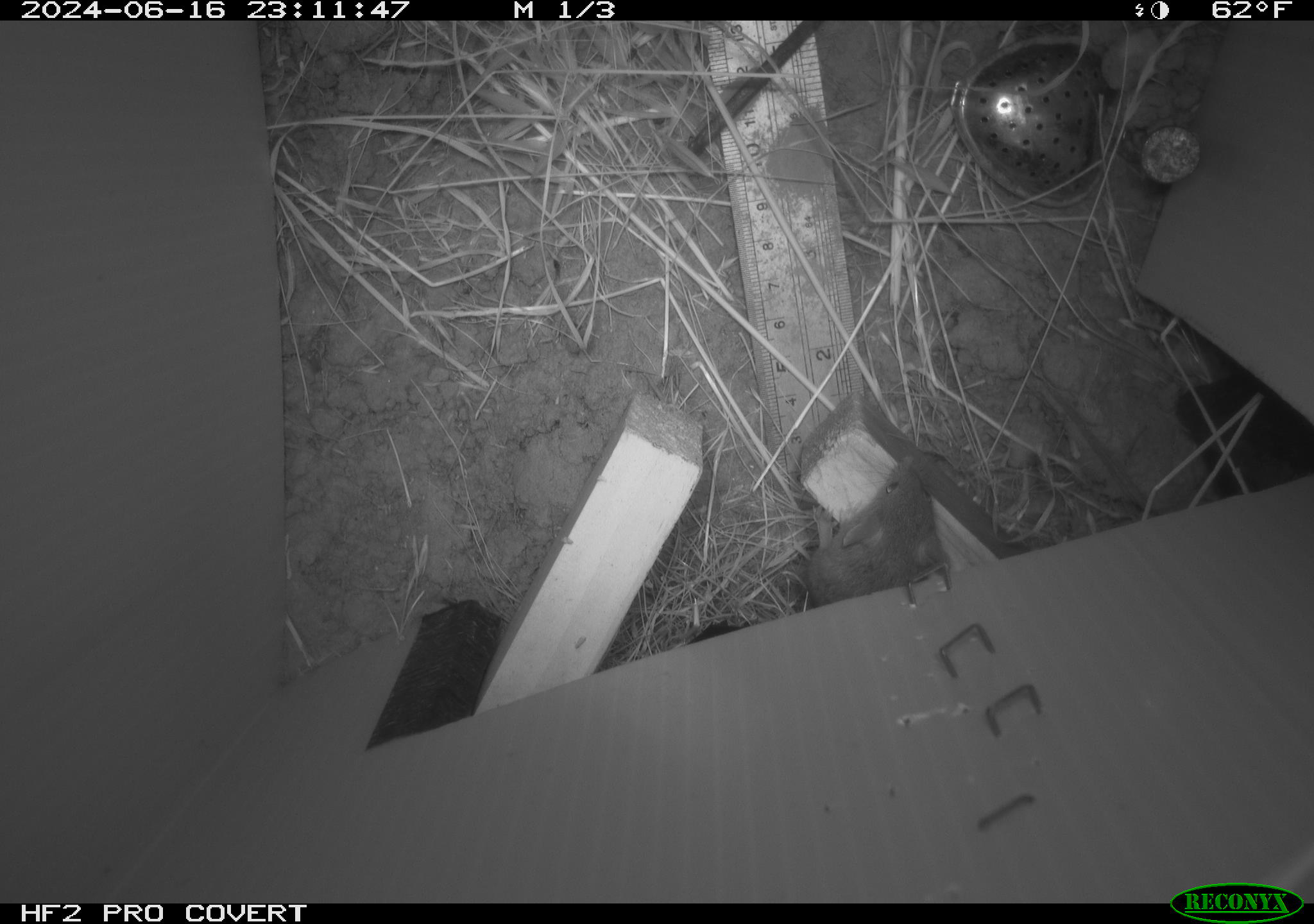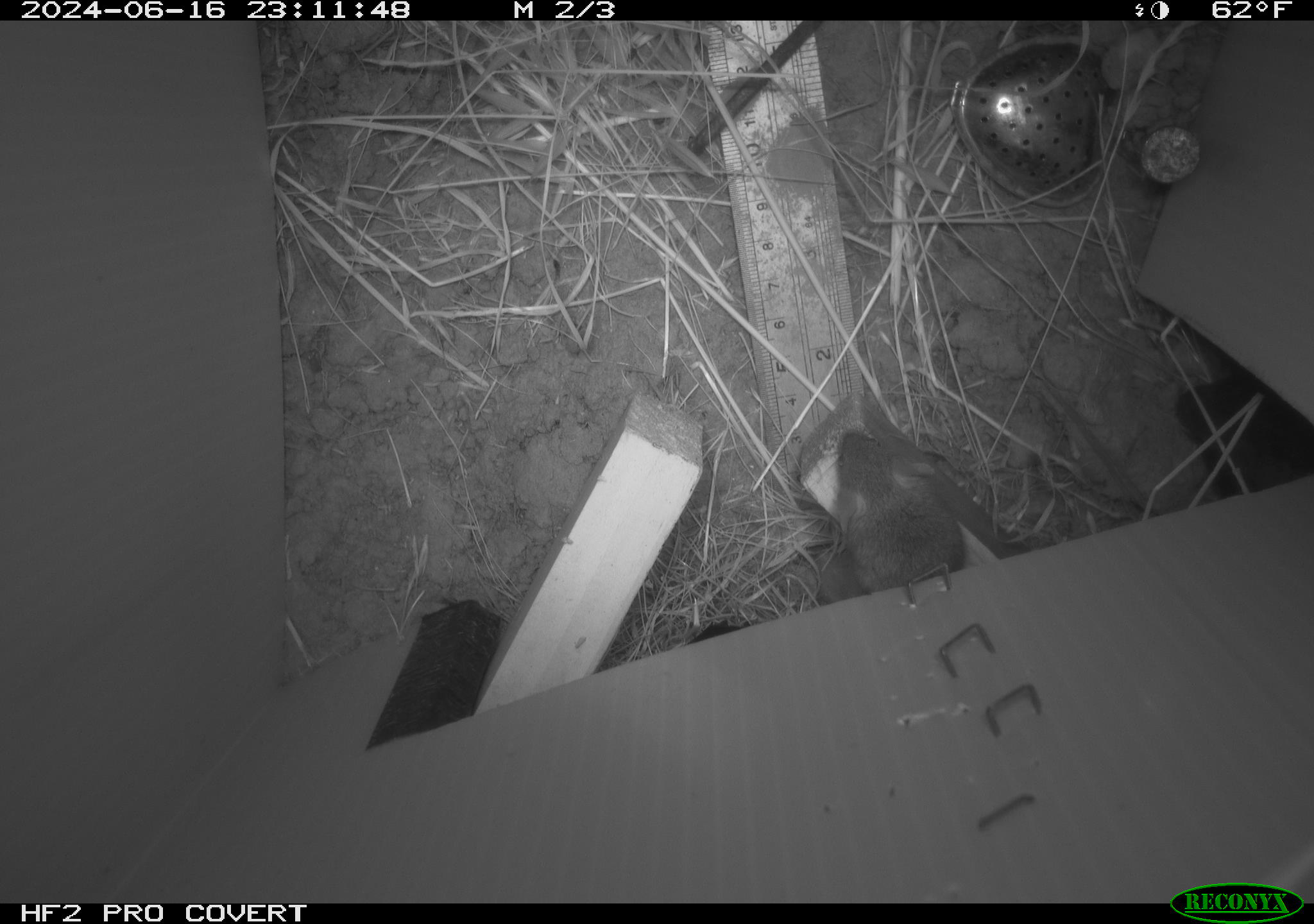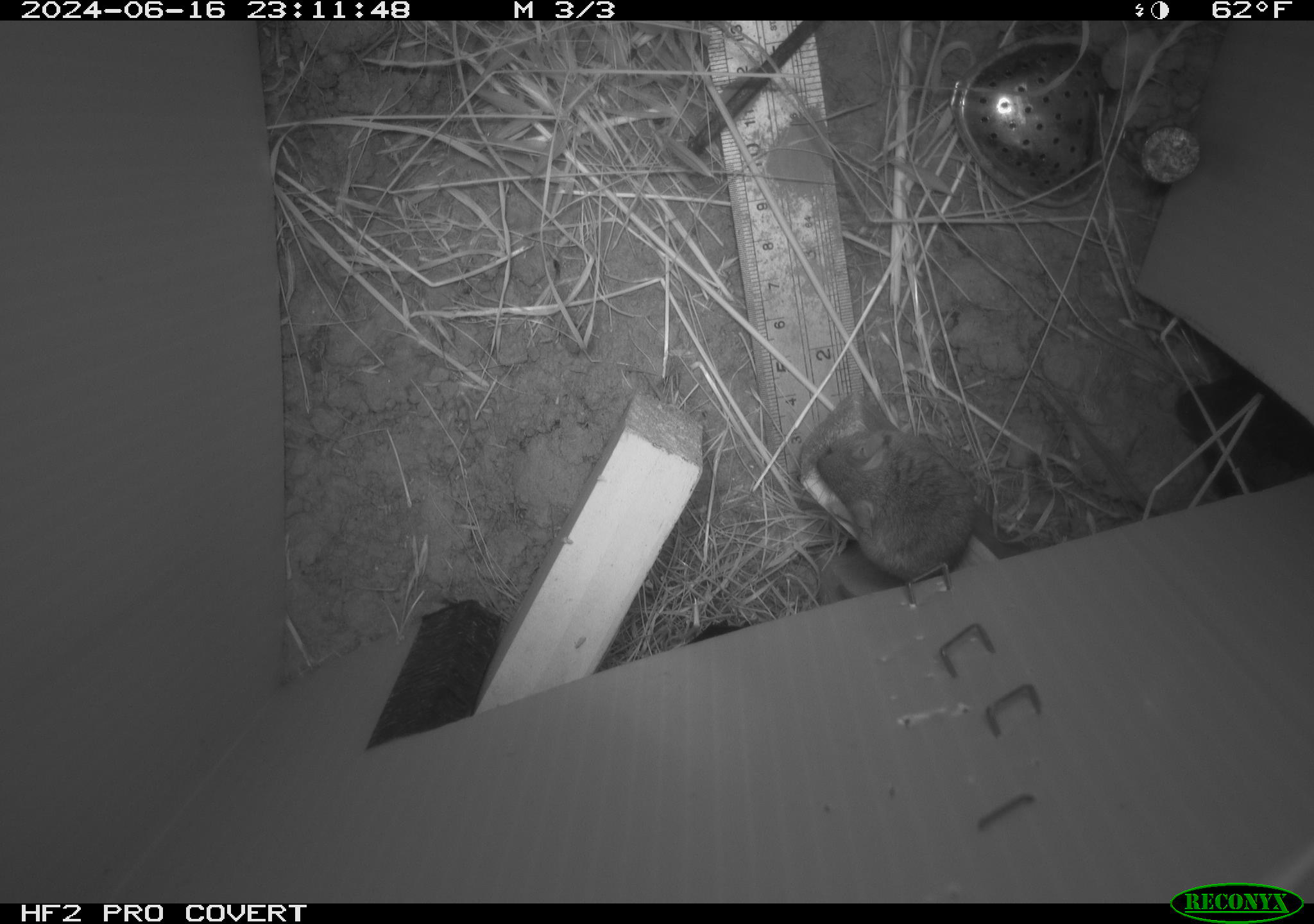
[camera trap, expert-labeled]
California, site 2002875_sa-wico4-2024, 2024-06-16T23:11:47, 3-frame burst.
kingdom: Animalia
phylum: Chordata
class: Mammalia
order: Rodentia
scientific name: Rodentia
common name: mouse species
Mouse species (Rodentia).